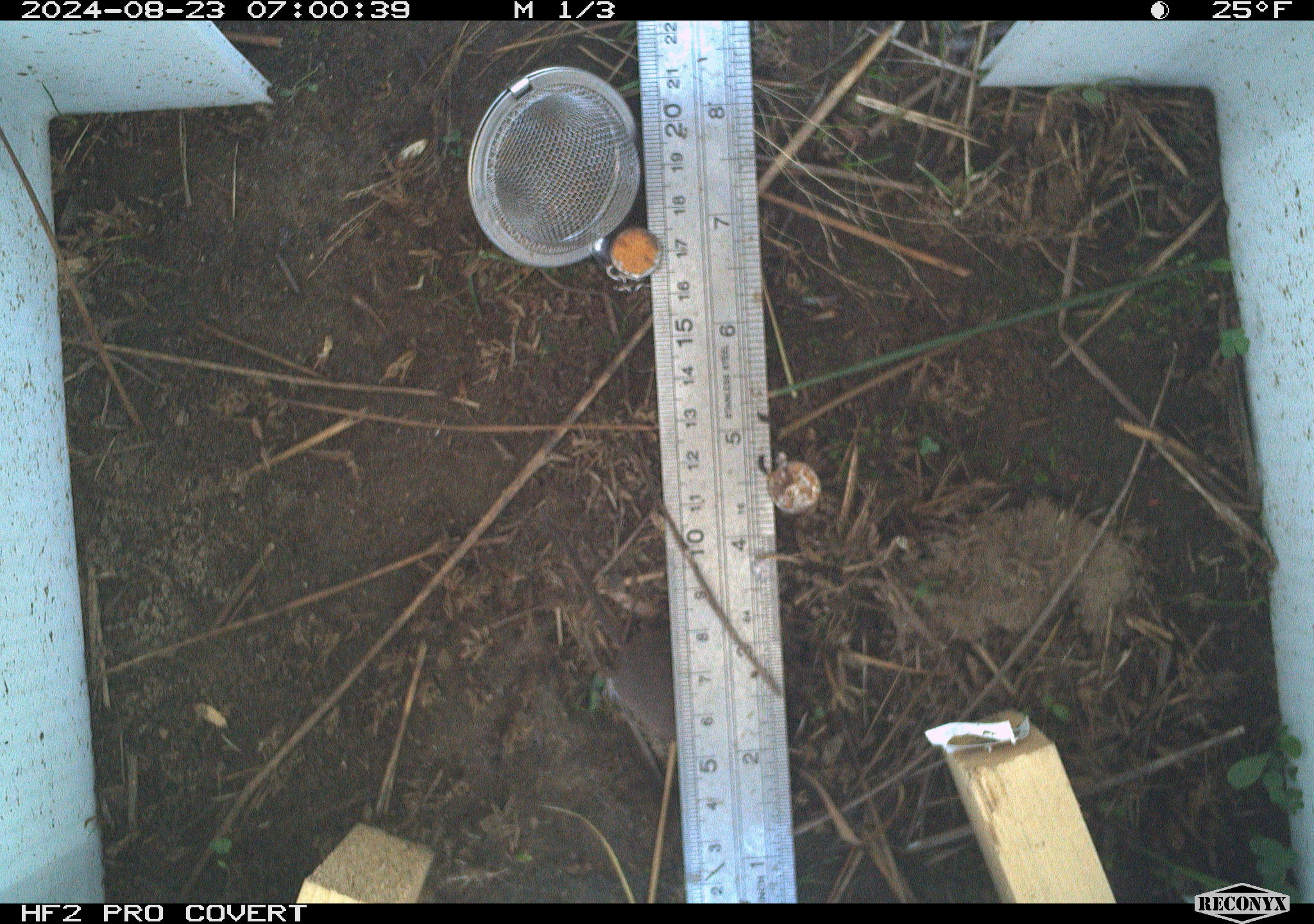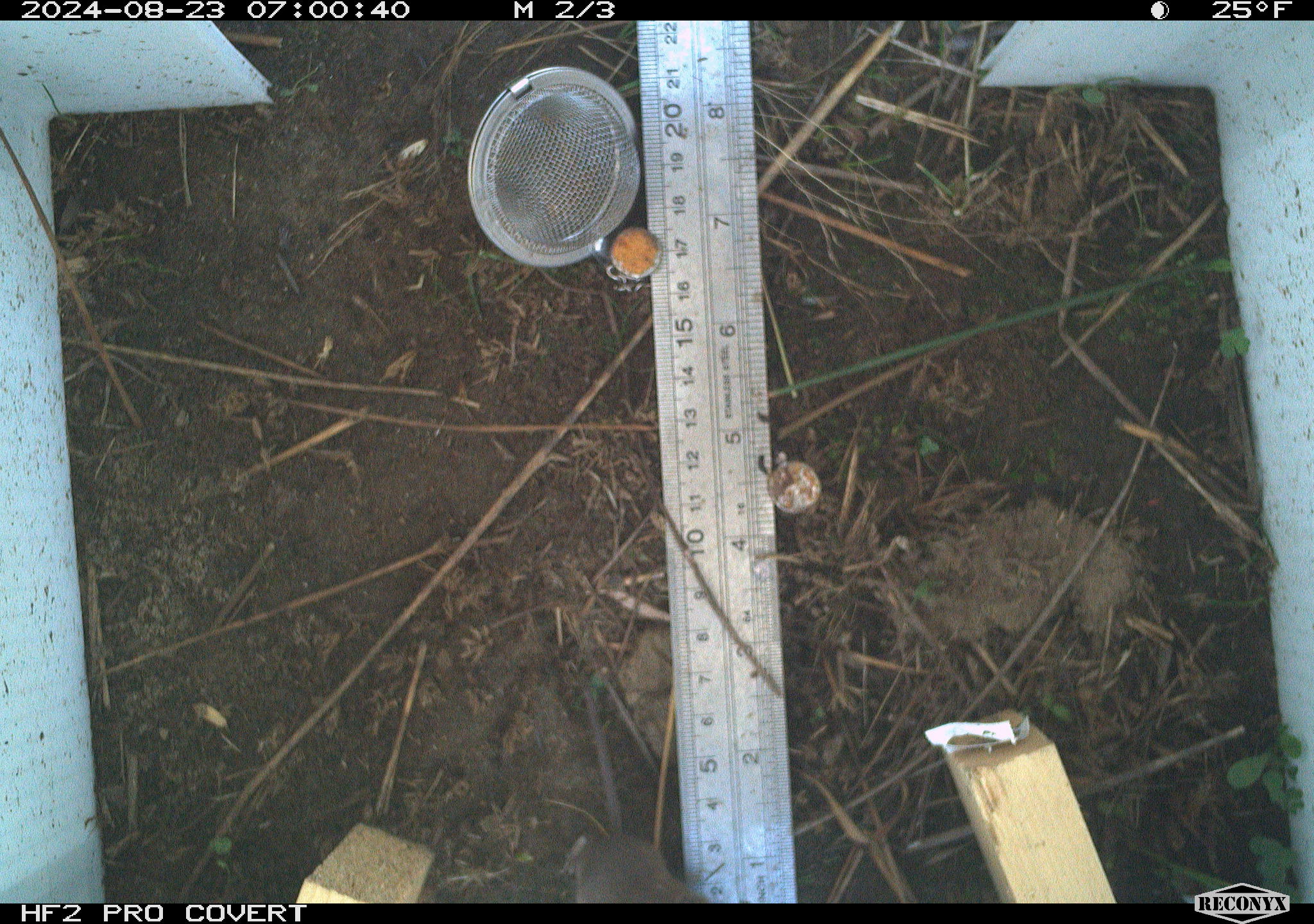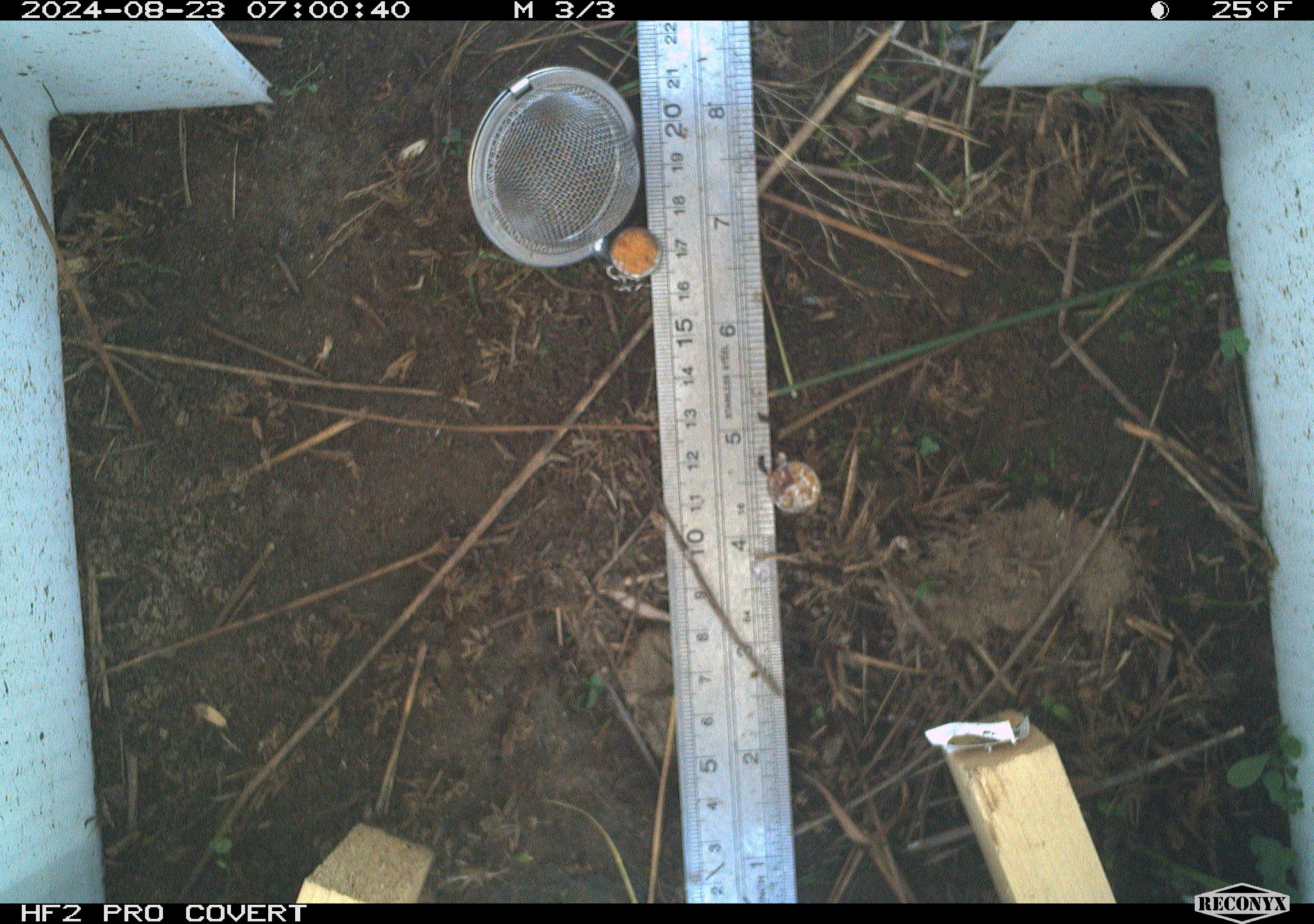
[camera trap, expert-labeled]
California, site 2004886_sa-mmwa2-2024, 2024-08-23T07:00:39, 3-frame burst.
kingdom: Animalia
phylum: Chordata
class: Mammalia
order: Eulipotyphla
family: Soricidae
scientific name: Soricidae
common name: shrews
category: soricidae family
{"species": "soricidae family (shrews) (Soricidae)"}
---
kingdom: Animalia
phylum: Chordata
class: Aves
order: Passeriformes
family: Troglodytidae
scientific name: Troglodytidae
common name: wren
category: troglodytidae family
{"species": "troglodytidae family (wren) (Troglodytidae)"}